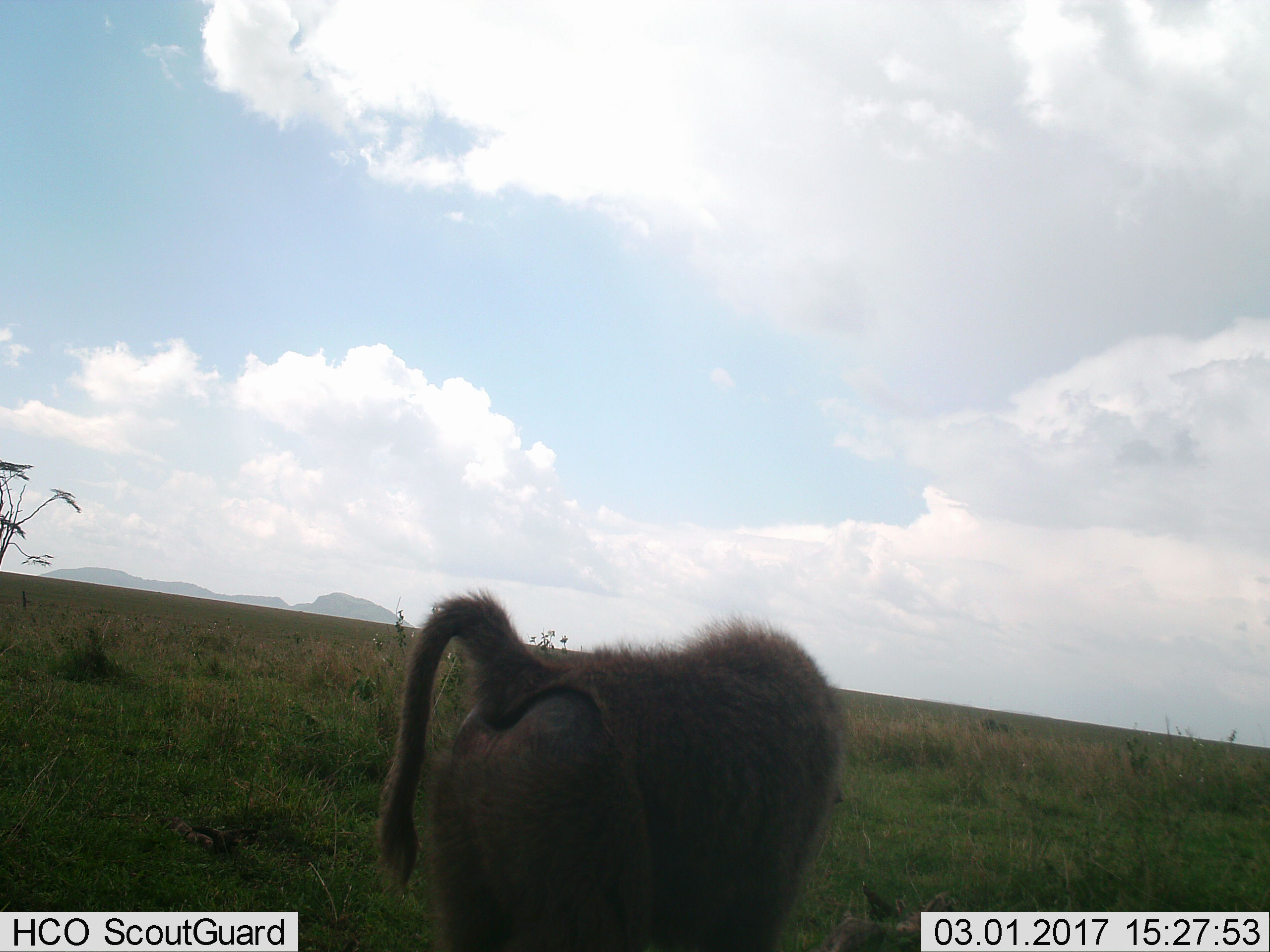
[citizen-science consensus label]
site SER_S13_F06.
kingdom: Animalia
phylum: Chordata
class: Mammalia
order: Primates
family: Cercopithecidae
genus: Papio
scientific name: Papio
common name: baboon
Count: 1.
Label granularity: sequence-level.